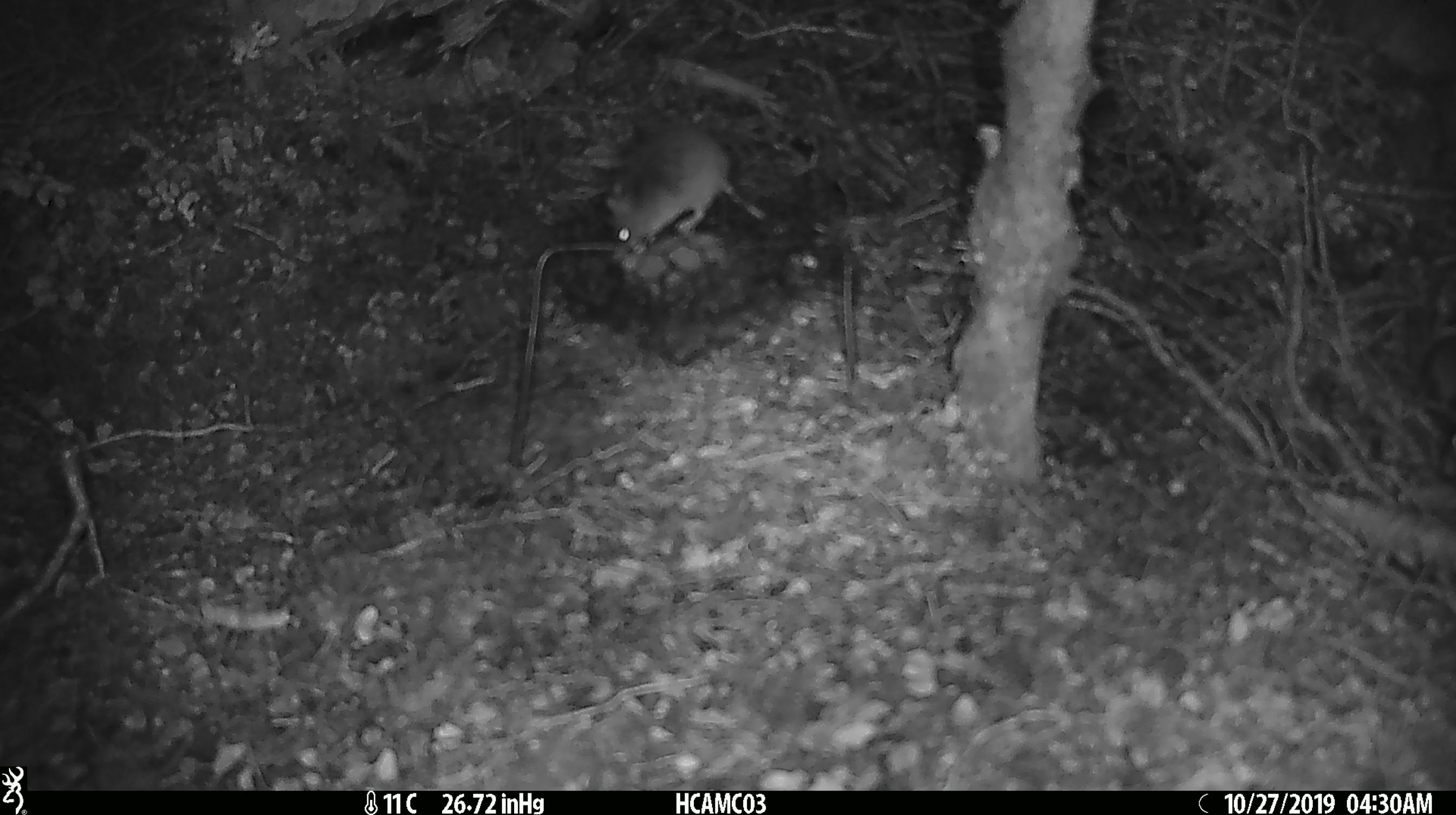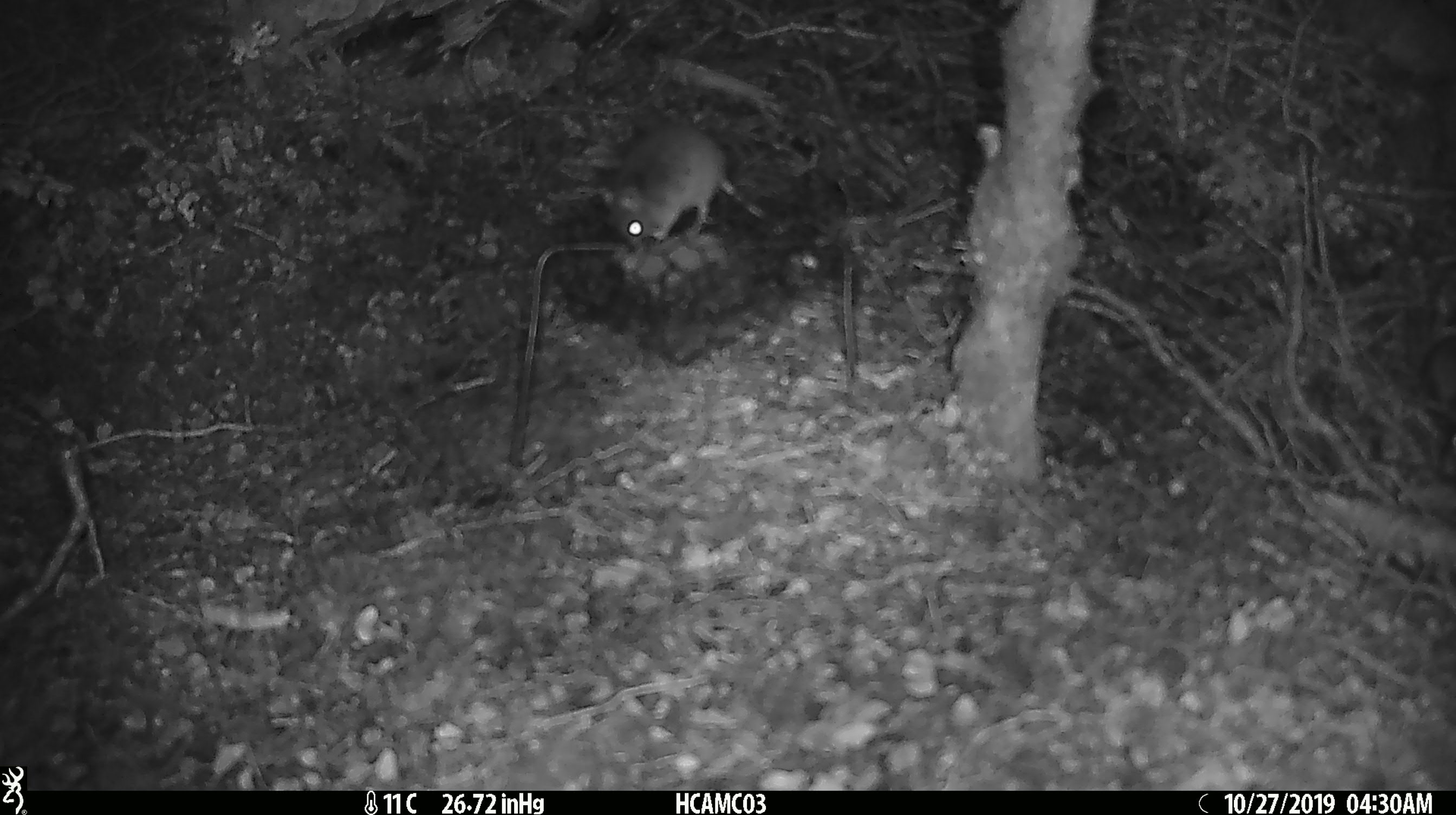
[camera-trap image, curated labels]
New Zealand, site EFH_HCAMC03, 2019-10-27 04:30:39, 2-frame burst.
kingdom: Animalia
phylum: Chordata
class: Mammalia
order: Rodentia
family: Muridae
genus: Mus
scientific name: Mus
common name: mouse